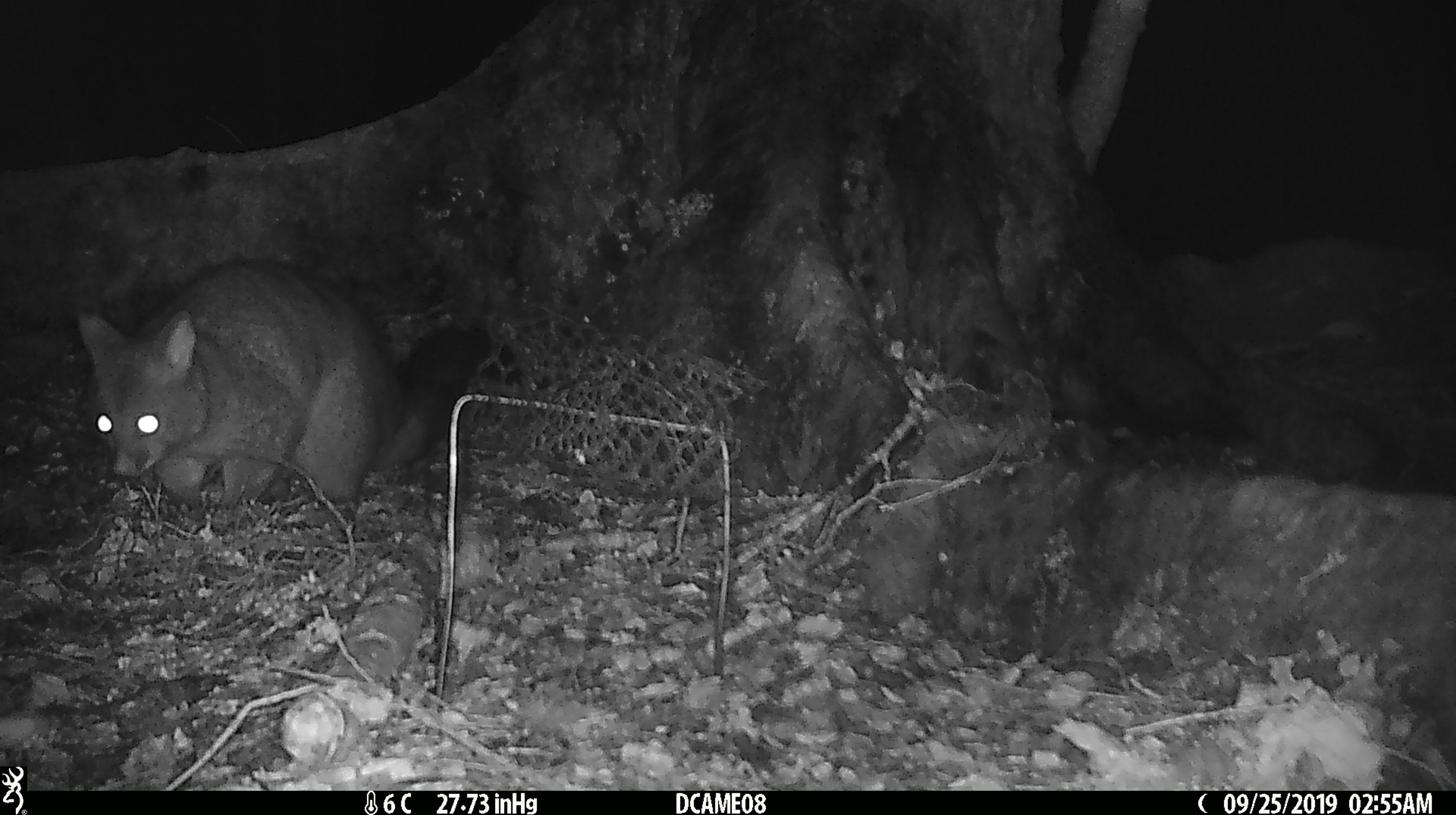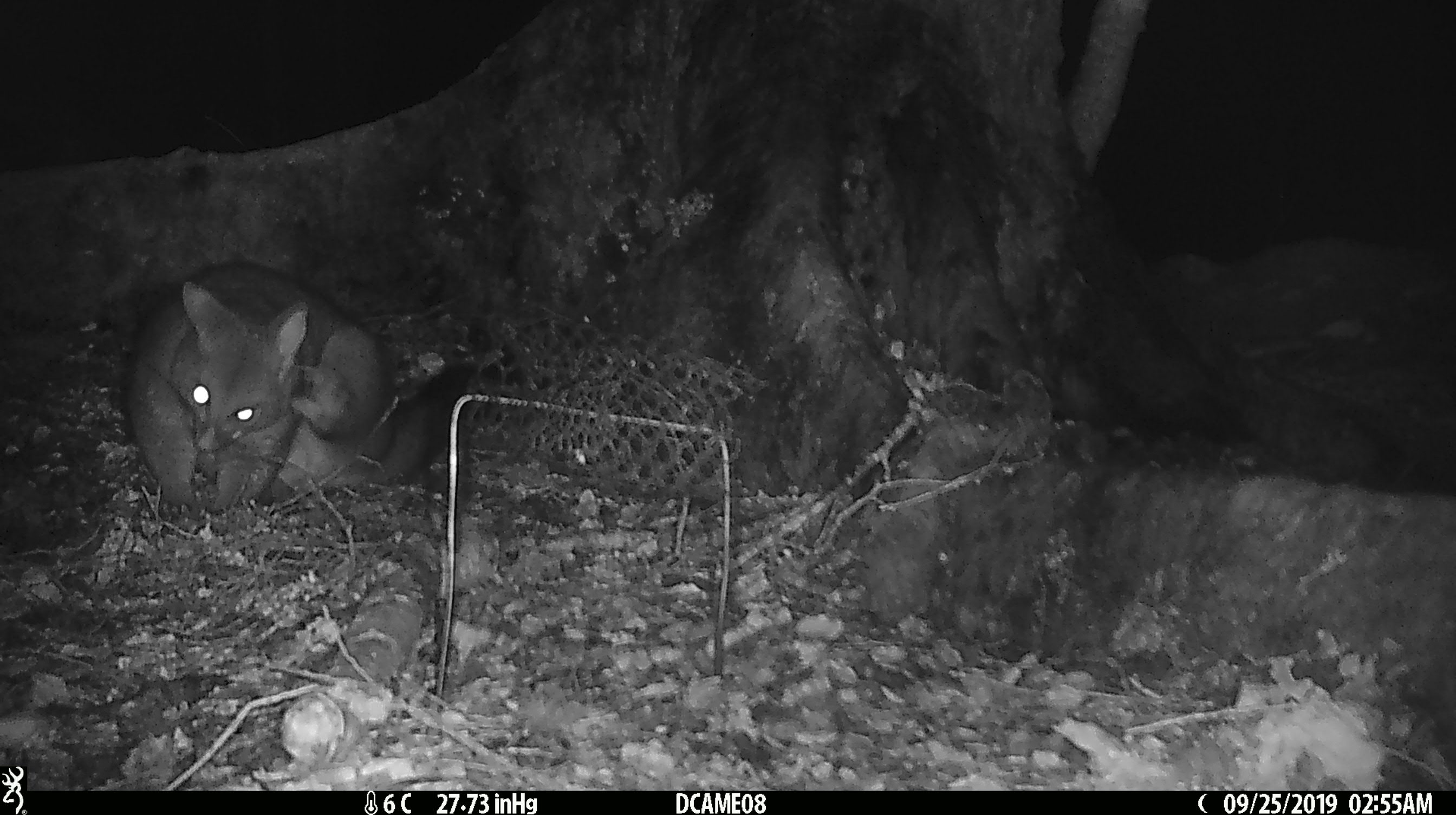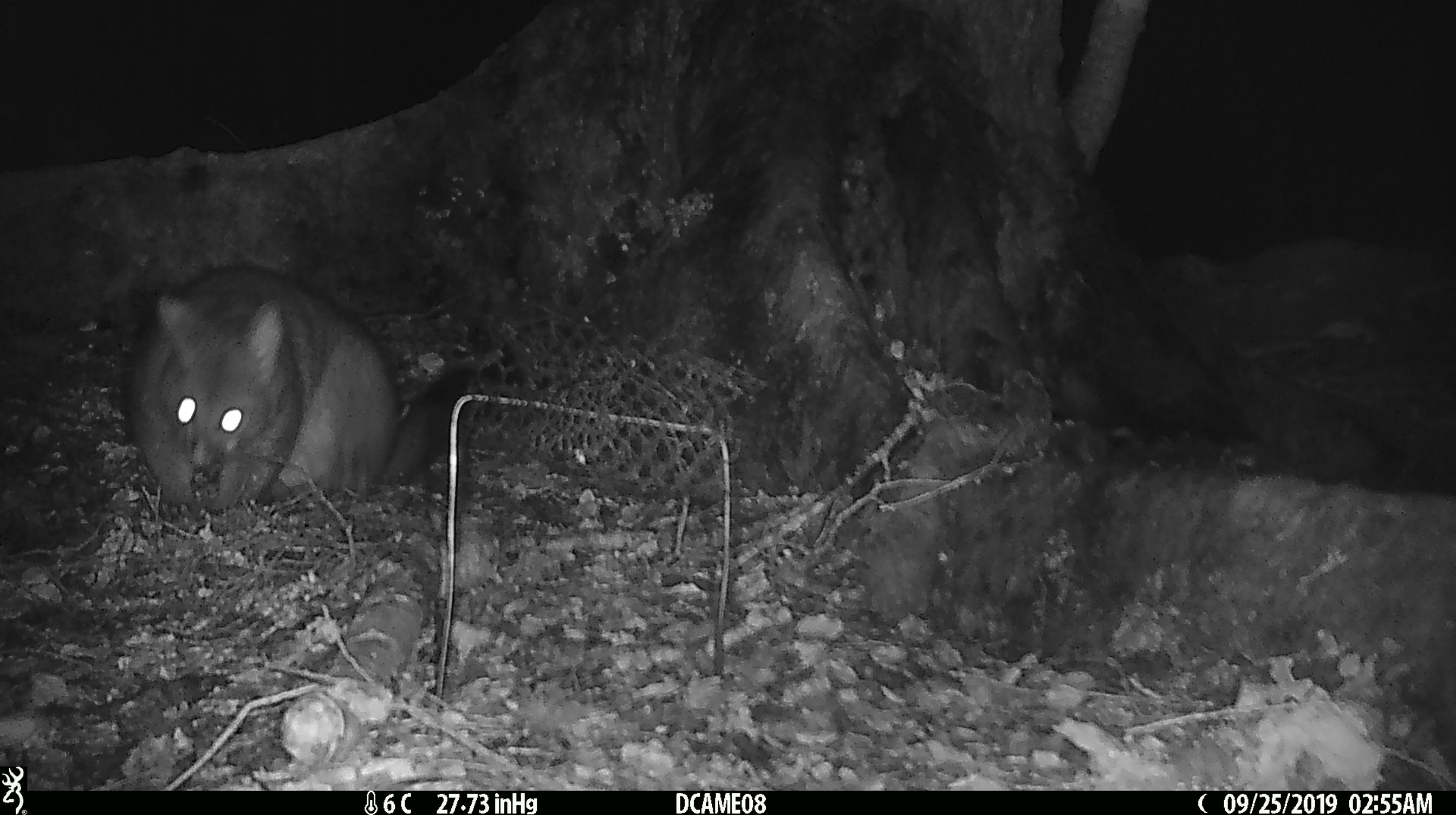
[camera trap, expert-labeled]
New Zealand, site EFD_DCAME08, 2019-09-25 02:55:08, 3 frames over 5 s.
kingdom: Animalia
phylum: Chordata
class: Mammalia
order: Diprotodontia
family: Phalangeridae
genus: Trichosurus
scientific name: Trichosurus vulpecula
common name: common brushtail possum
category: possum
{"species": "possum (common brushtail possum) (Trichosurus vulpecula)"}